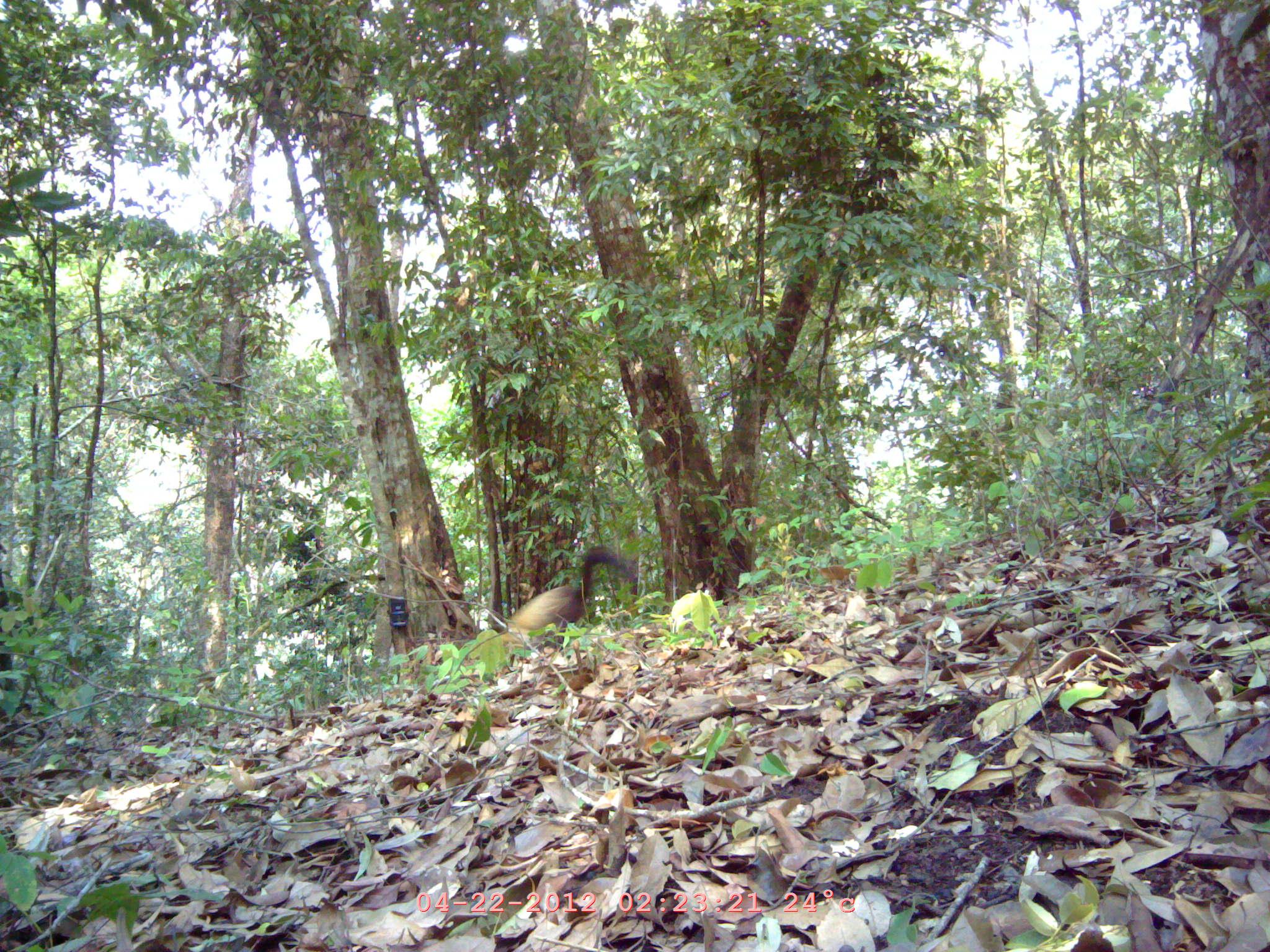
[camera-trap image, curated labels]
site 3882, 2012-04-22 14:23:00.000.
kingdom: Animalia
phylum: Chordata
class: Mammalia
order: Carnivora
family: Mustelidae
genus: Martes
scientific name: Martes flavigula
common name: yellow-throated marten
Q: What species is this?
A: Martes flavigula (yellow-throated marten).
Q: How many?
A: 1.